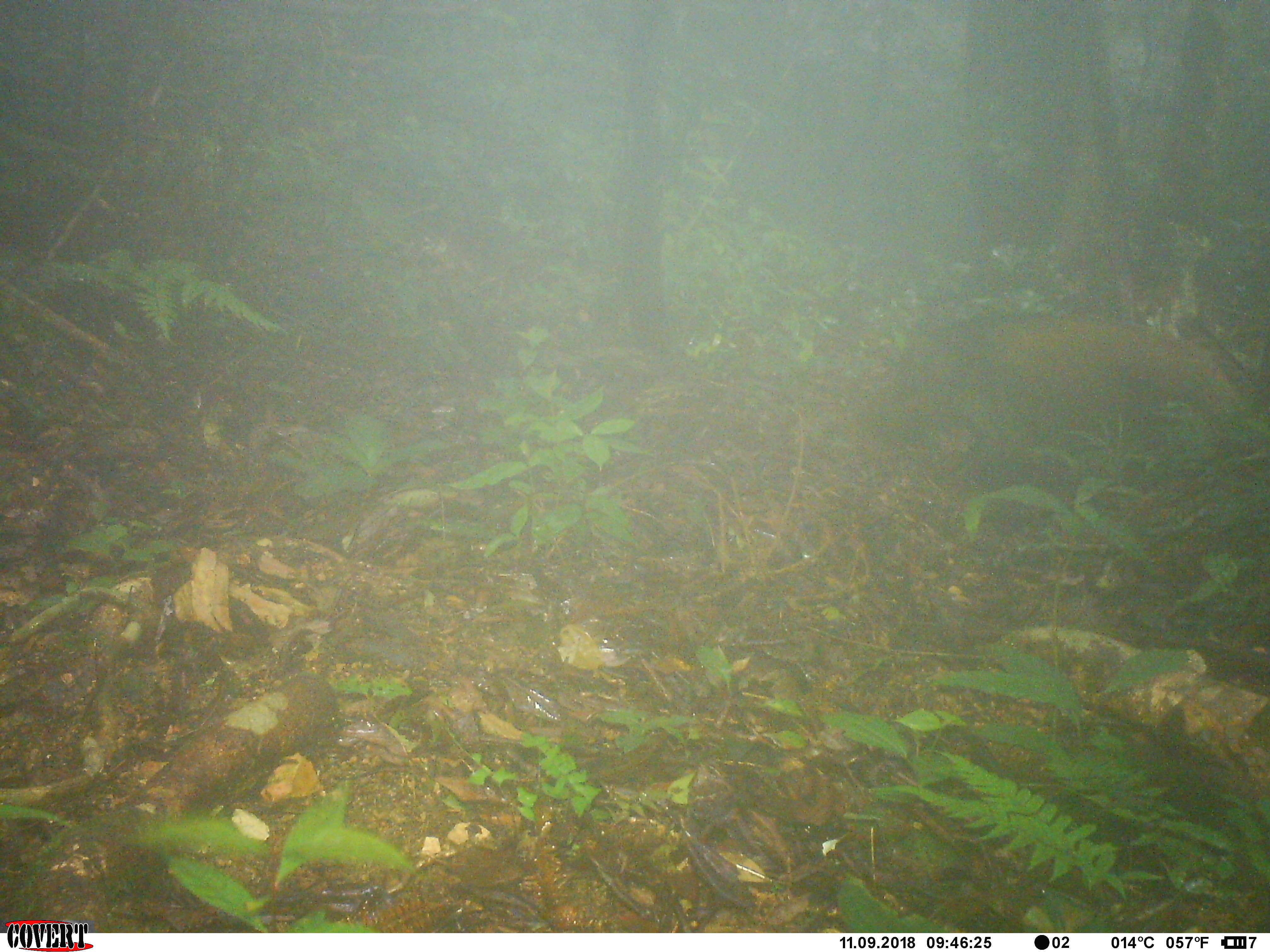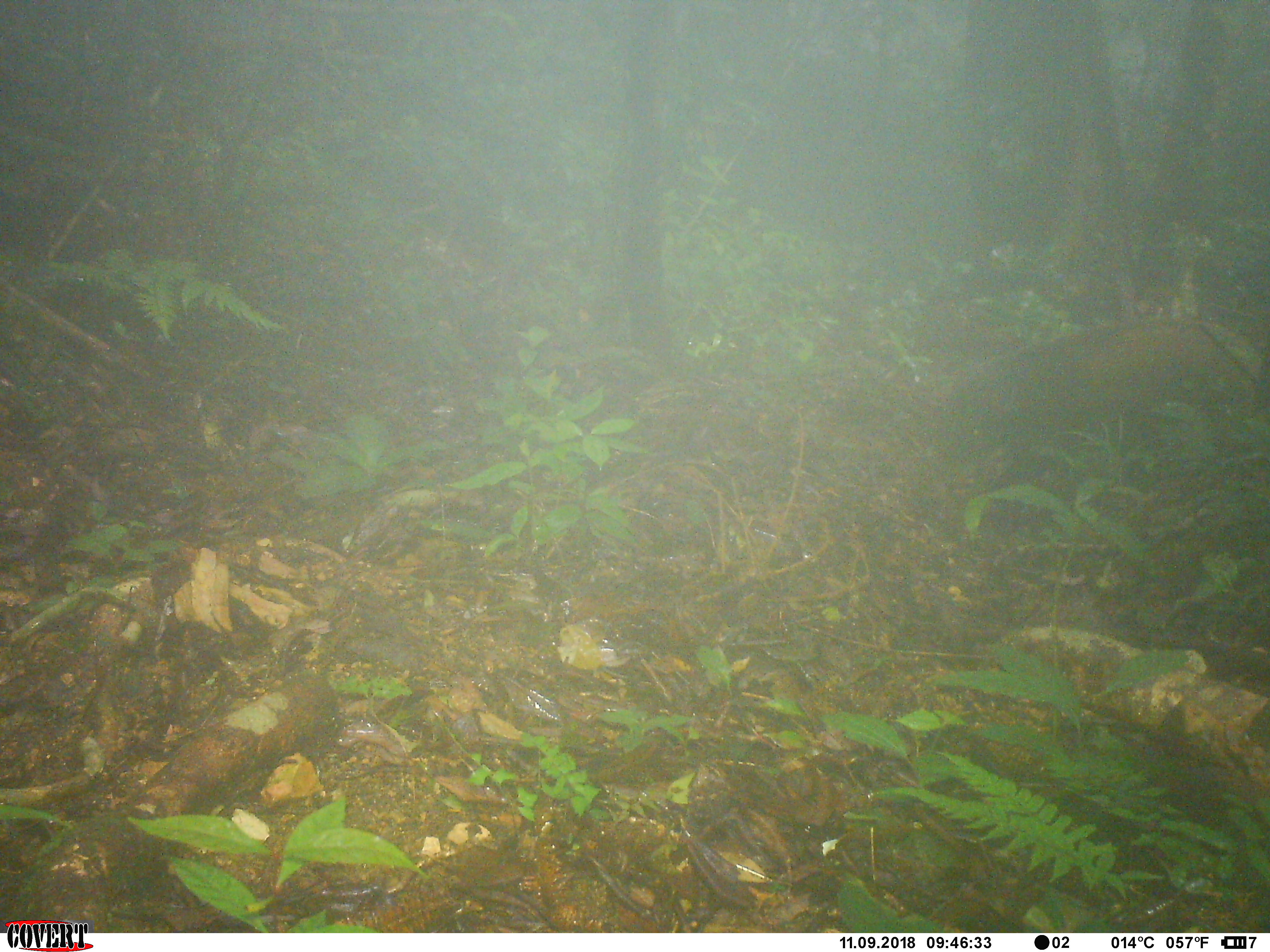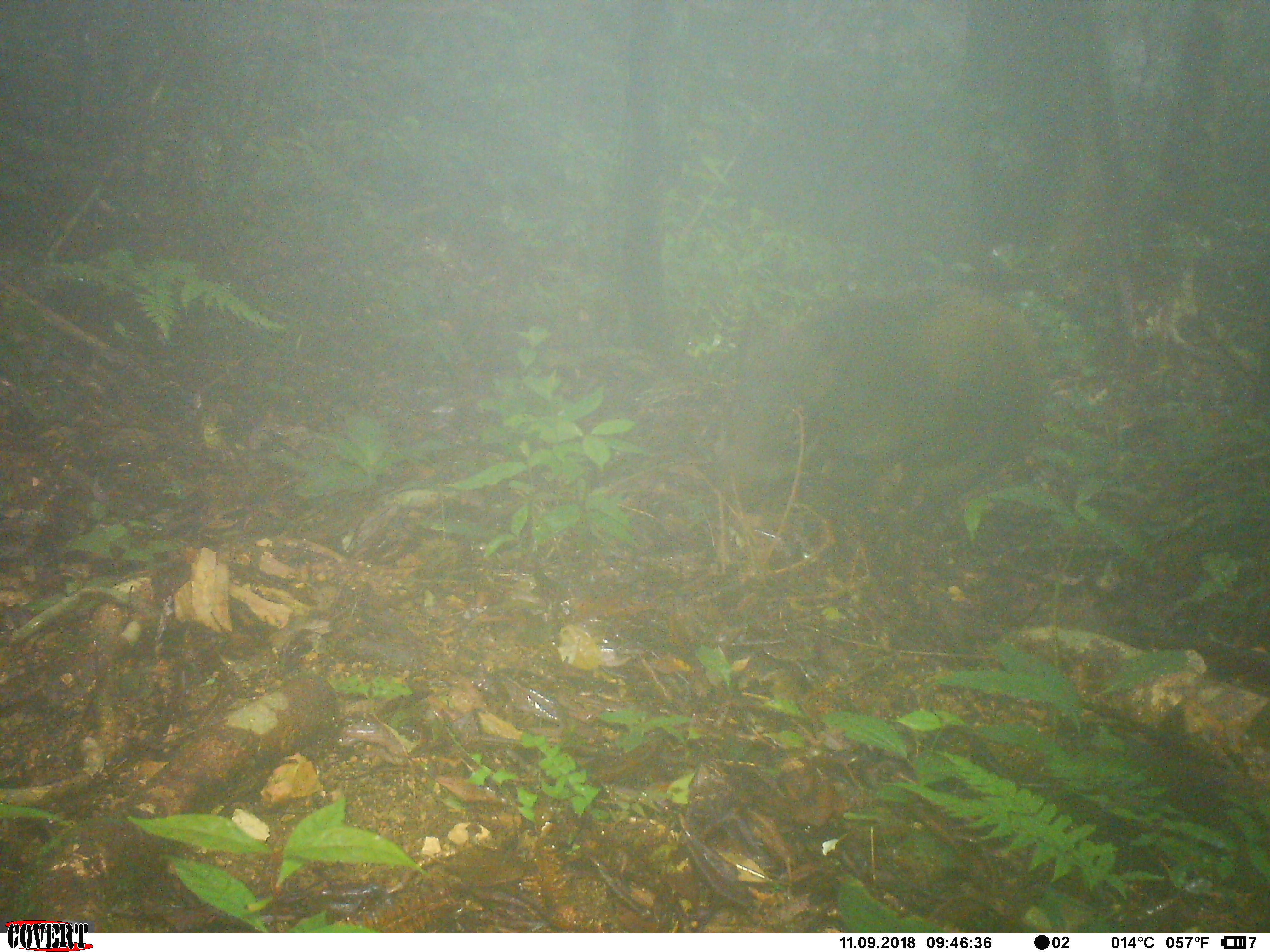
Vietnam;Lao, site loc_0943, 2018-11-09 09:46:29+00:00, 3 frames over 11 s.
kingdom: Animalia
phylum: Chordata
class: Mammalia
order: Artiodactyla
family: Suidae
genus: Sus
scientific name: Sus scrofa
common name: eurasian wild pig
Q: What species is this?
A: Eurasian wild pig (Sus scrofa).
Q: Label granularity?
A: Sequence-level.